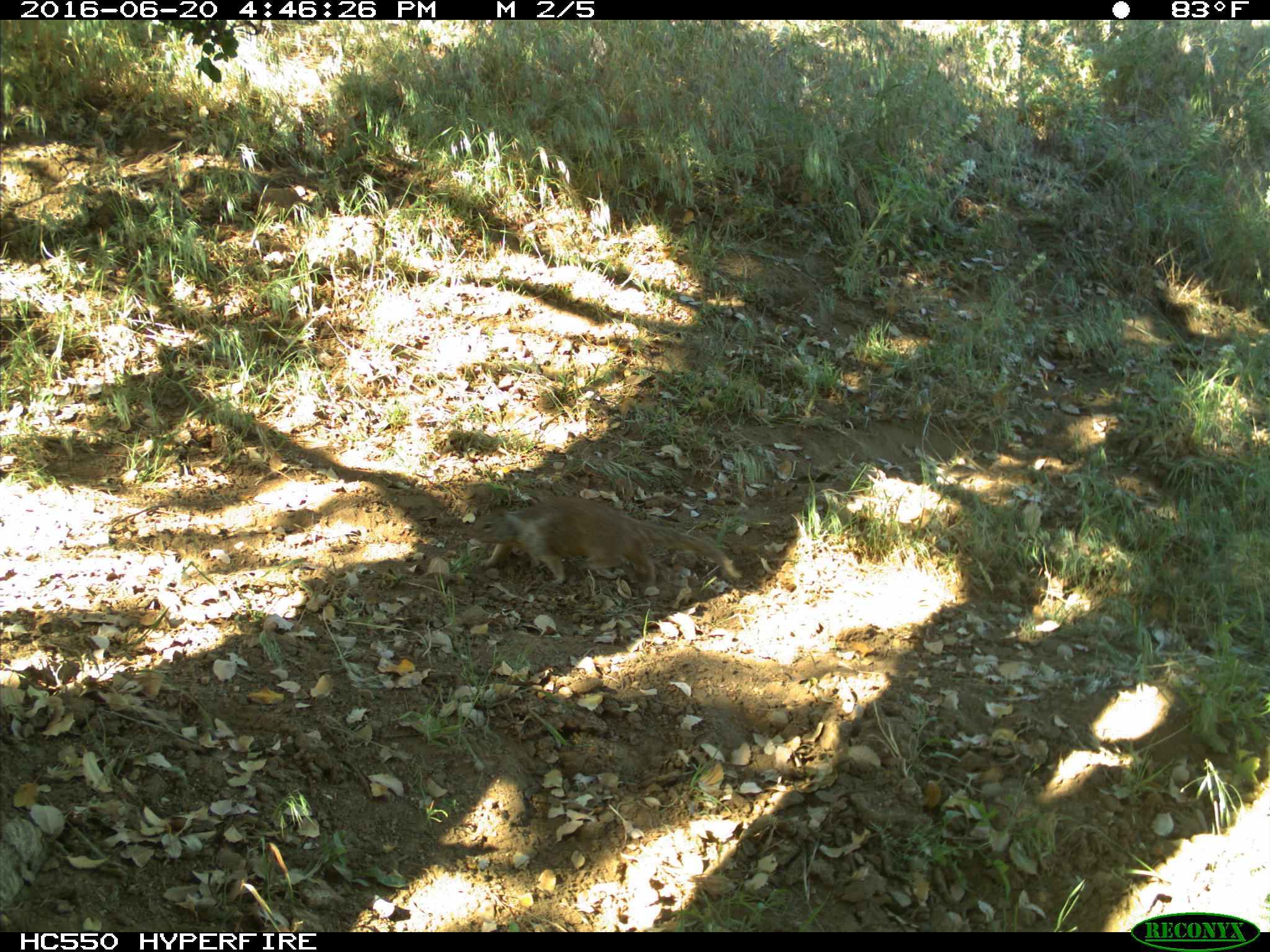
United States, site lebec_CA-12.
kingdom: Animalia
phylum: Chordata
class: Mammalia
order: Rodentia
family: Sciuridae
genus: Otospermophilus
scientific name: Otospermophilus beecheyi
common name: california ground squirrel